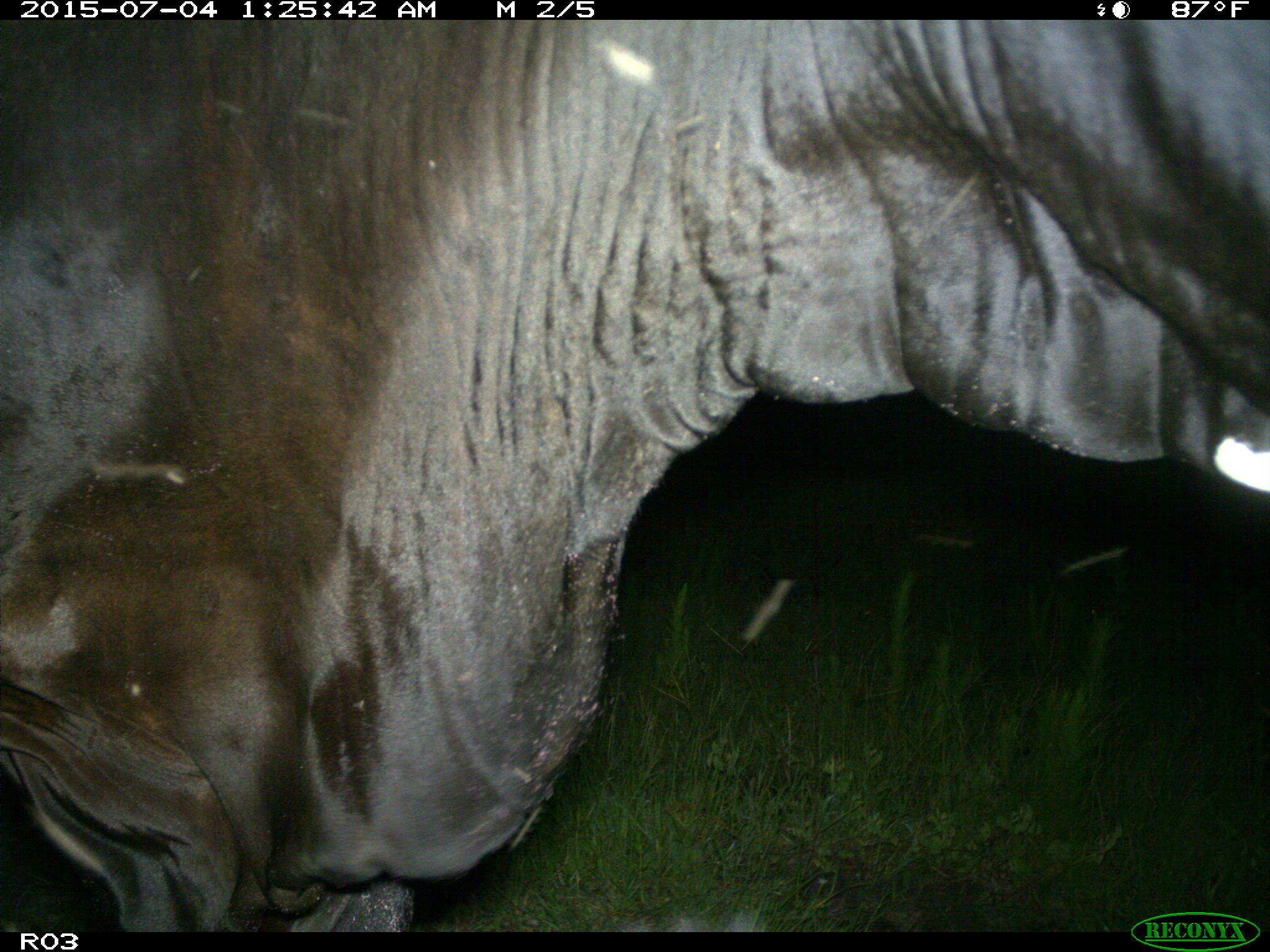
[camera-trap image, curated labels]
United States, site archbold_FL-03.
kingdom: Animalia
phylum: Chordata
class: Mammalia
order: Artiodactyla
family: Bovidae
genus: Bos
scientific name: Bos taurus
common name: domestic cow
Bos taurus (domestic cow).